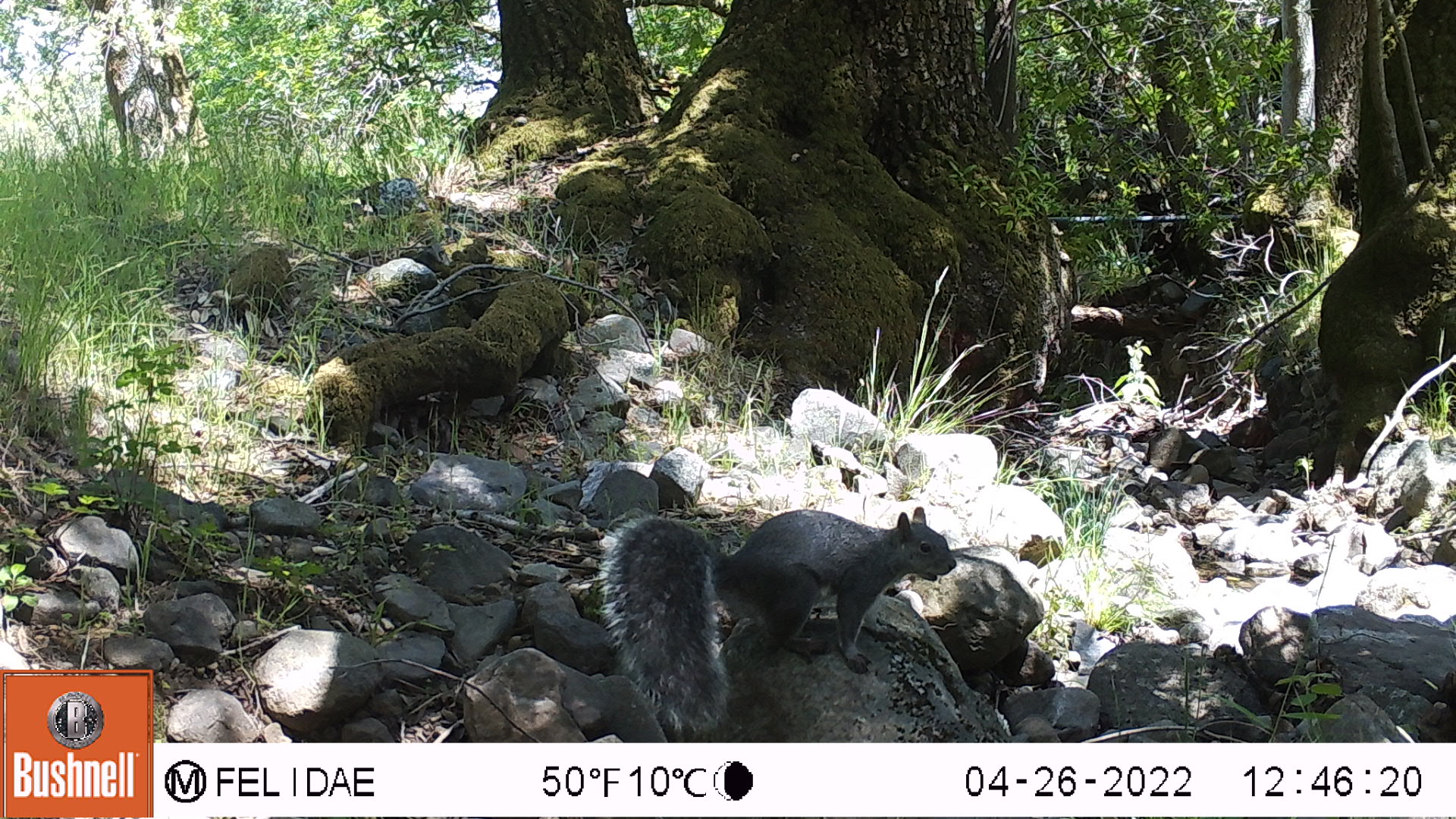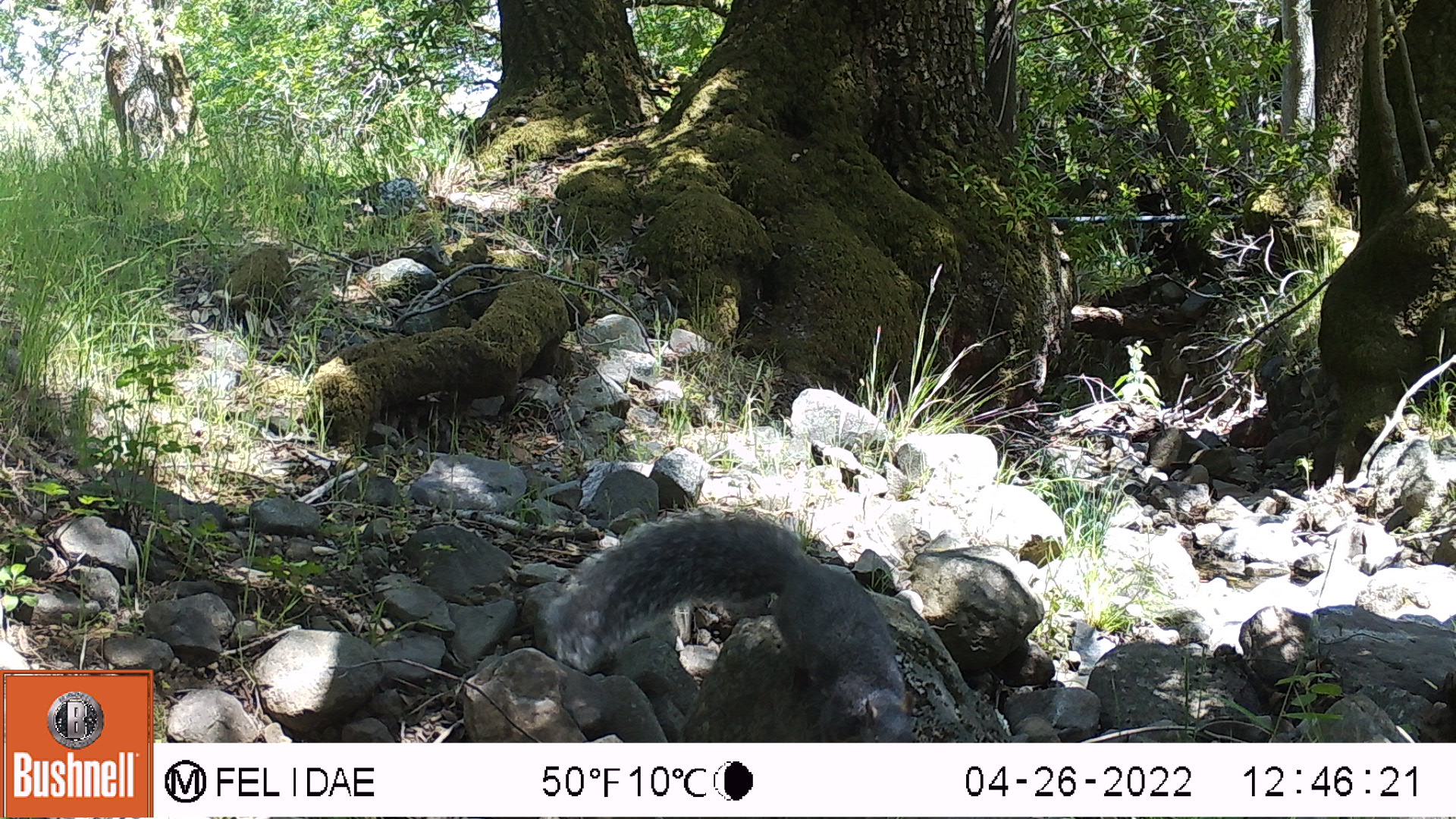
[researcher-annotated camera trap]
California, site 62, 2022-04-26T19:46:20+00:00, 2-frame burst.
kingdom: Animalia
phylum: Chordata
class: Mammalia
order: Rodentia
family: Sciuridae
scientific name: Sciuridae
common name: squirrel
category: unknown squirrel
Unknown squirrel (squirrel) (Sciuridae).